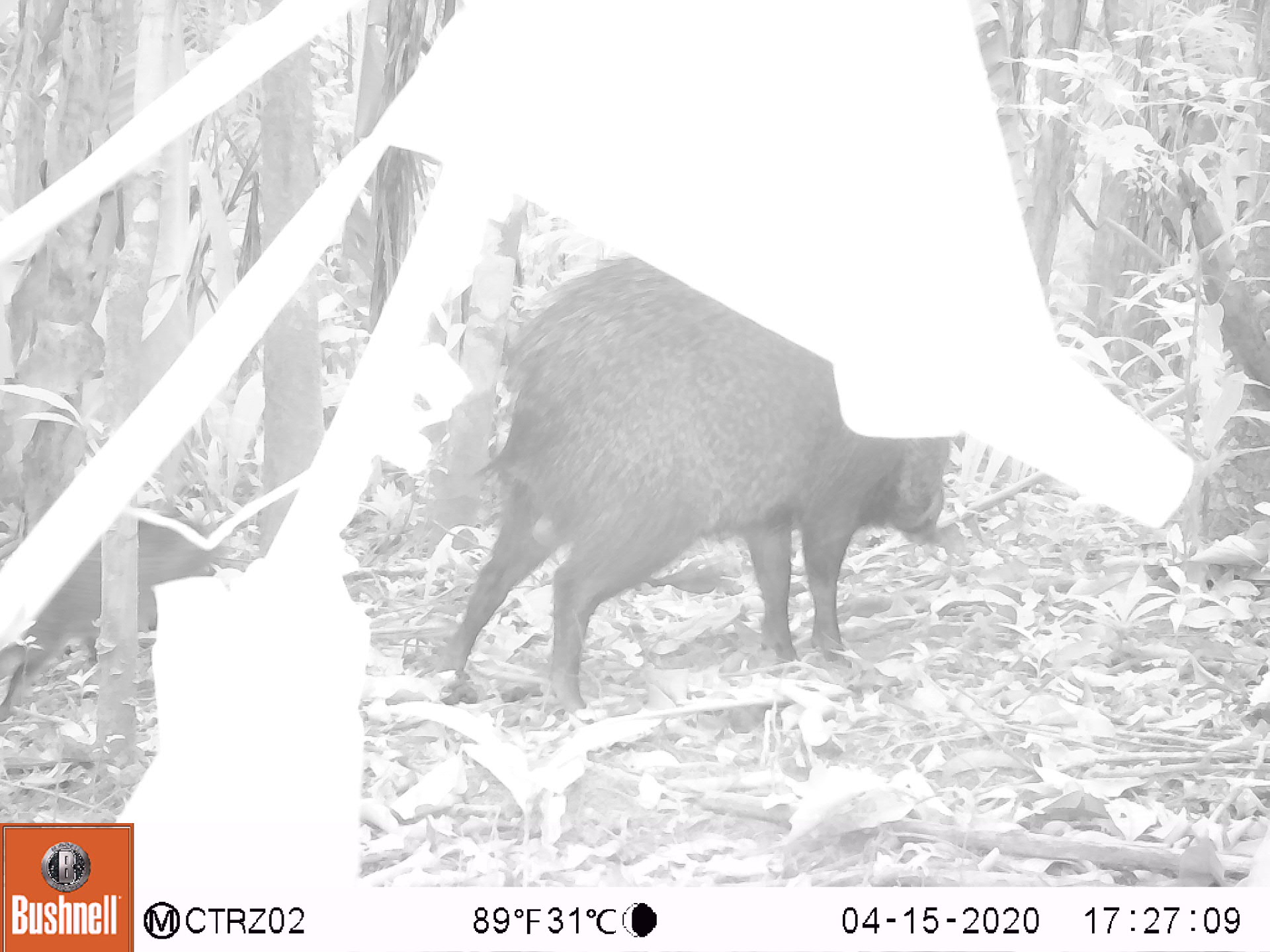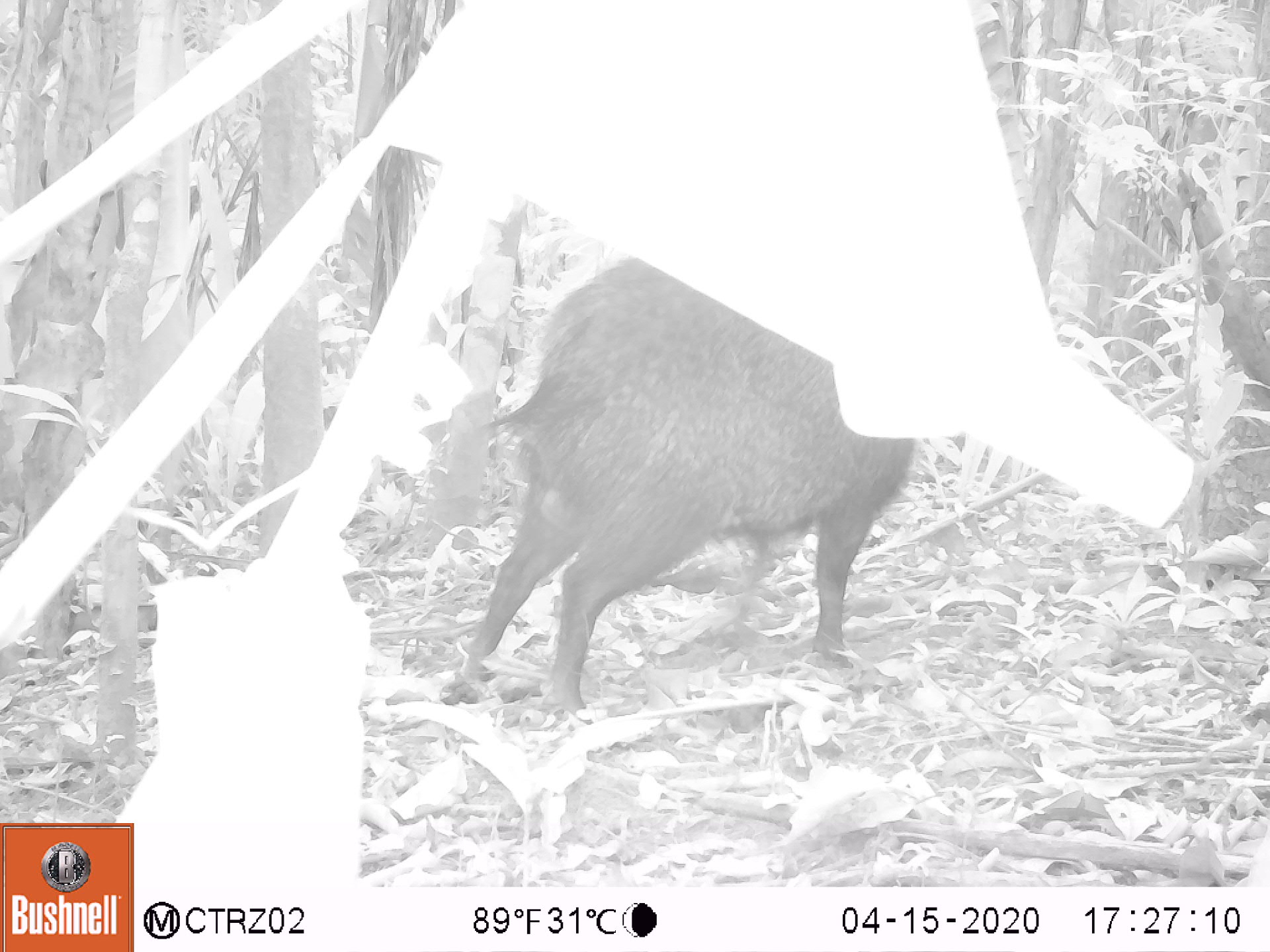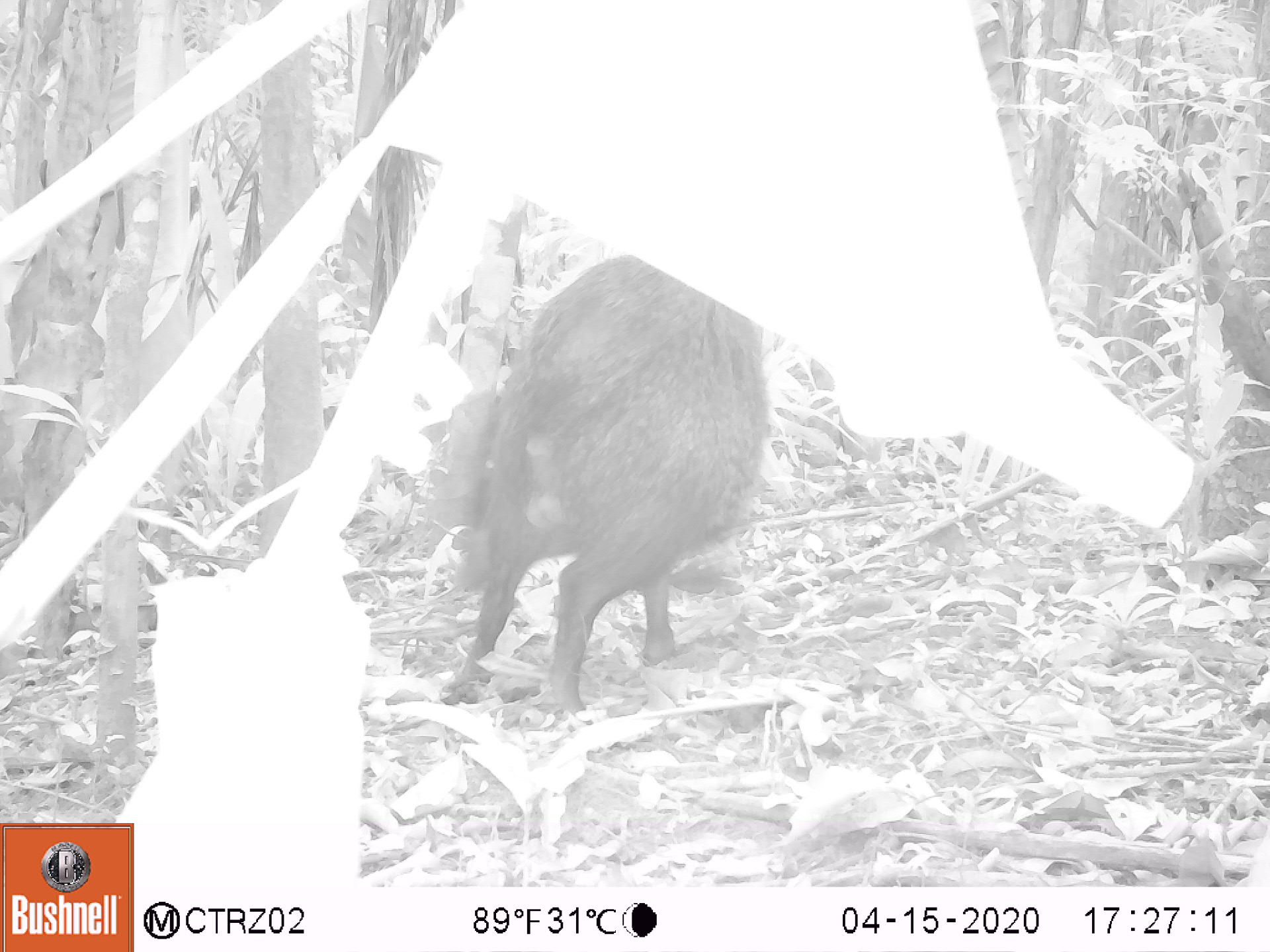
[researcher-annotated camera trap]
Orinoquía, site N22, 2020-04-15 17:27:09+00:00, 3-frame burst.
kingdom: Animalia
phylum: Chordata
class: Mammalia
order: Artiodactyla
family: Tayassuidae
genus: Pecari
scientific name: Pecari tajacu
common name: collared peccary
Collared peccary (Pecari tajacu).